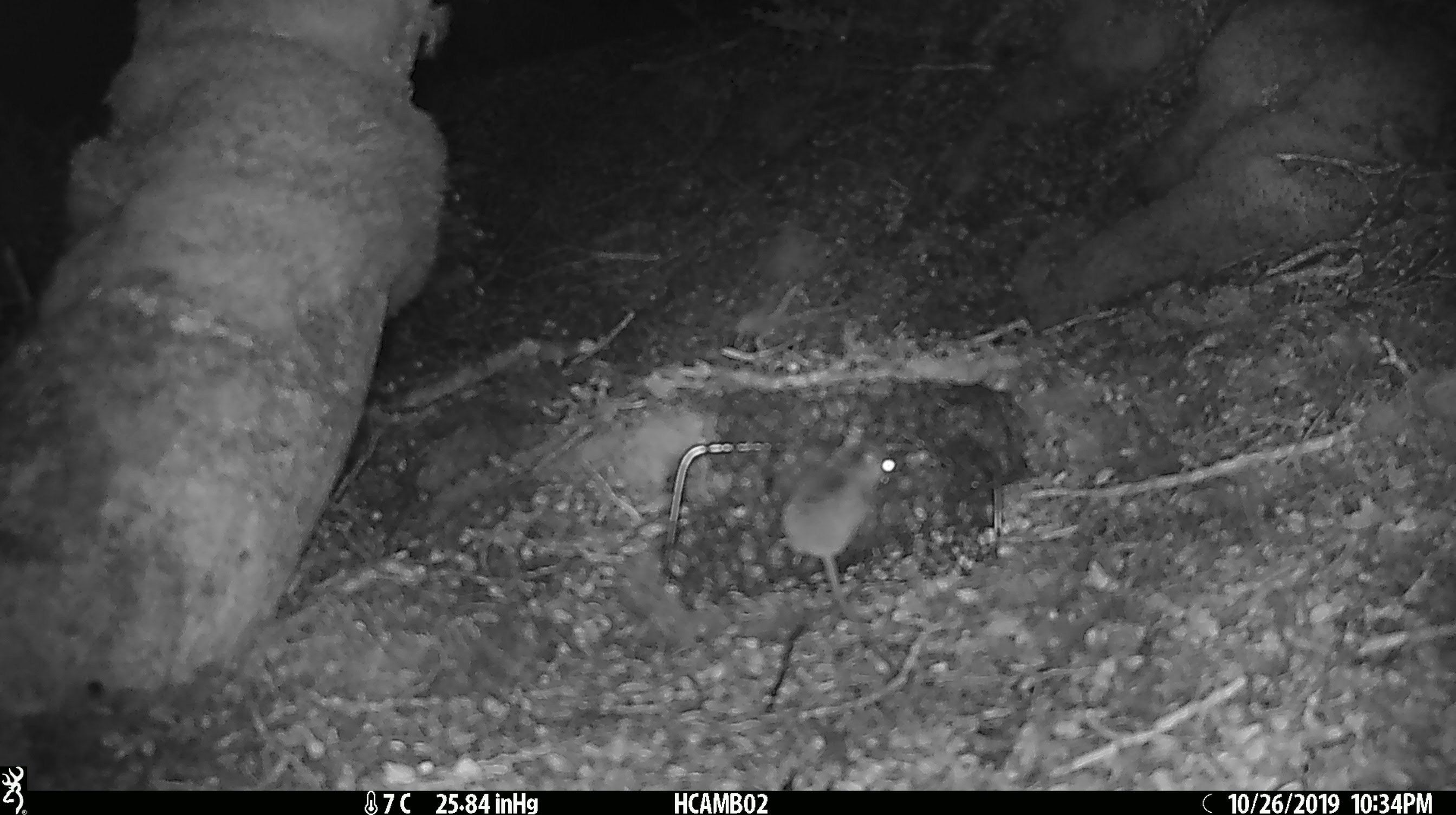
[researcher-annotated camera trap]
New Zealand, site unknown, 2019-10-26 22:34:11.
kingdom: Animalia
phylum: Chordata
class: Mammalia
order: Rodentia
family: Muridae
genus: Mus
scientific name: Mus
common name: mouse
Mouse (Mus).